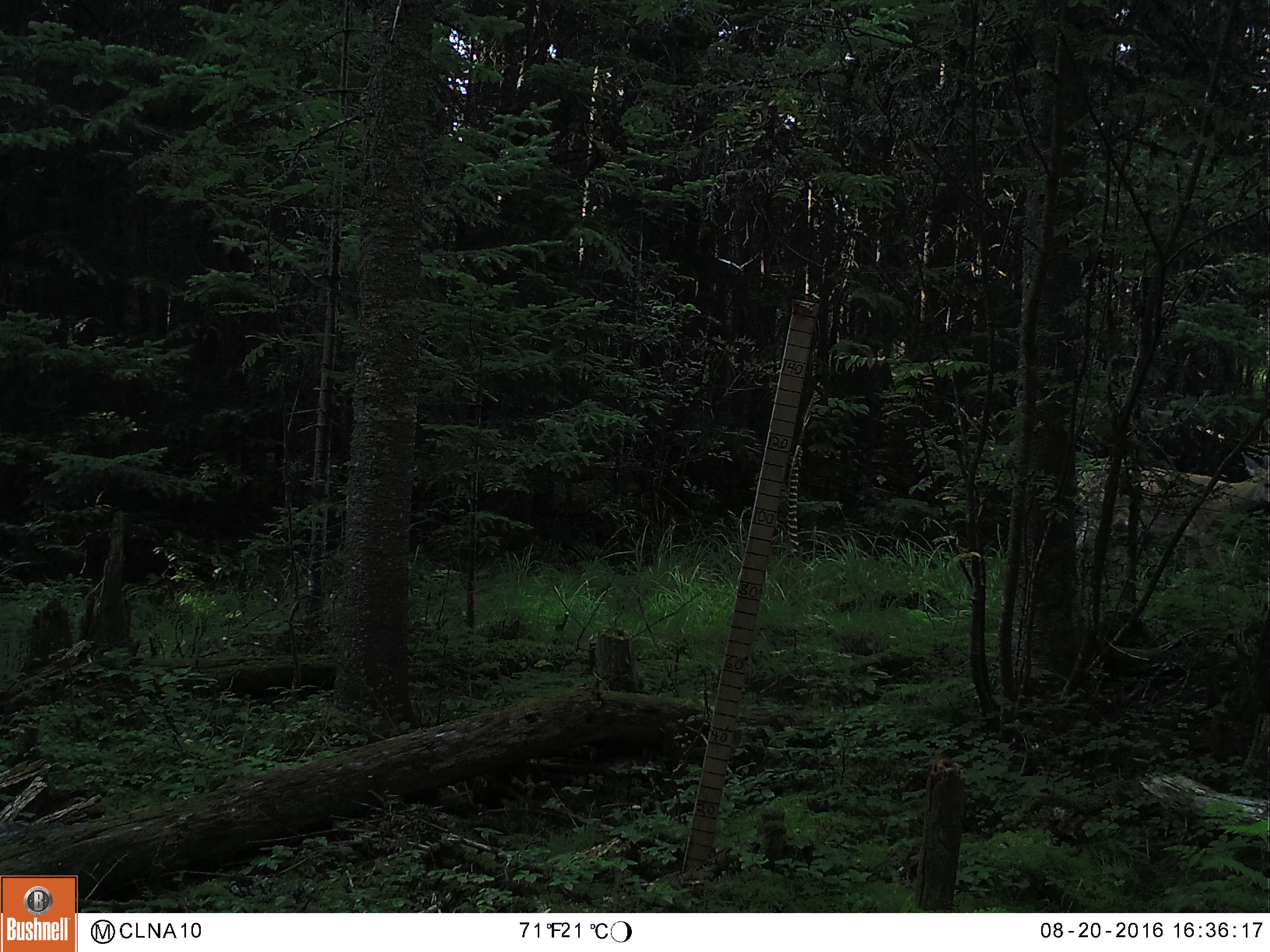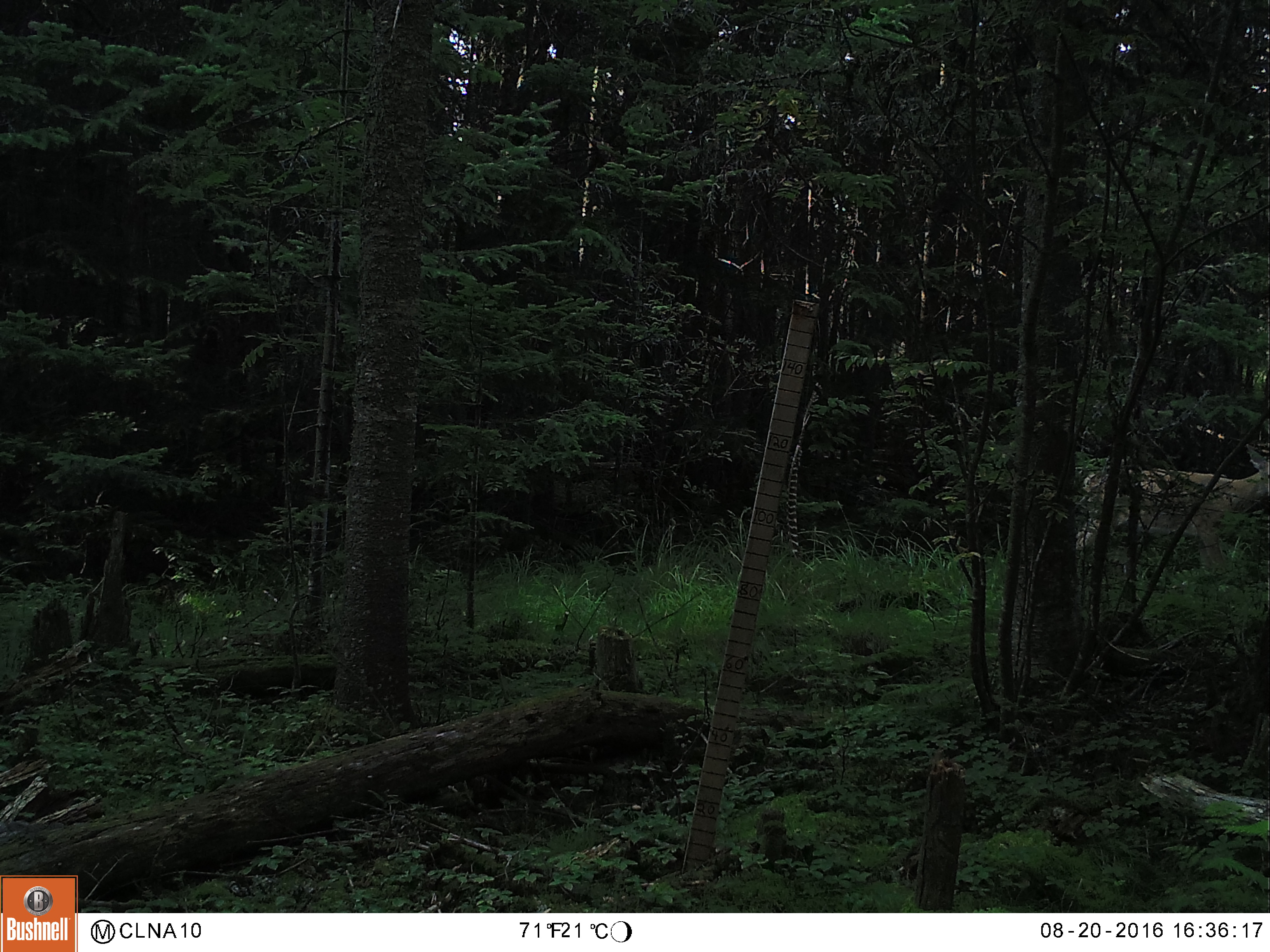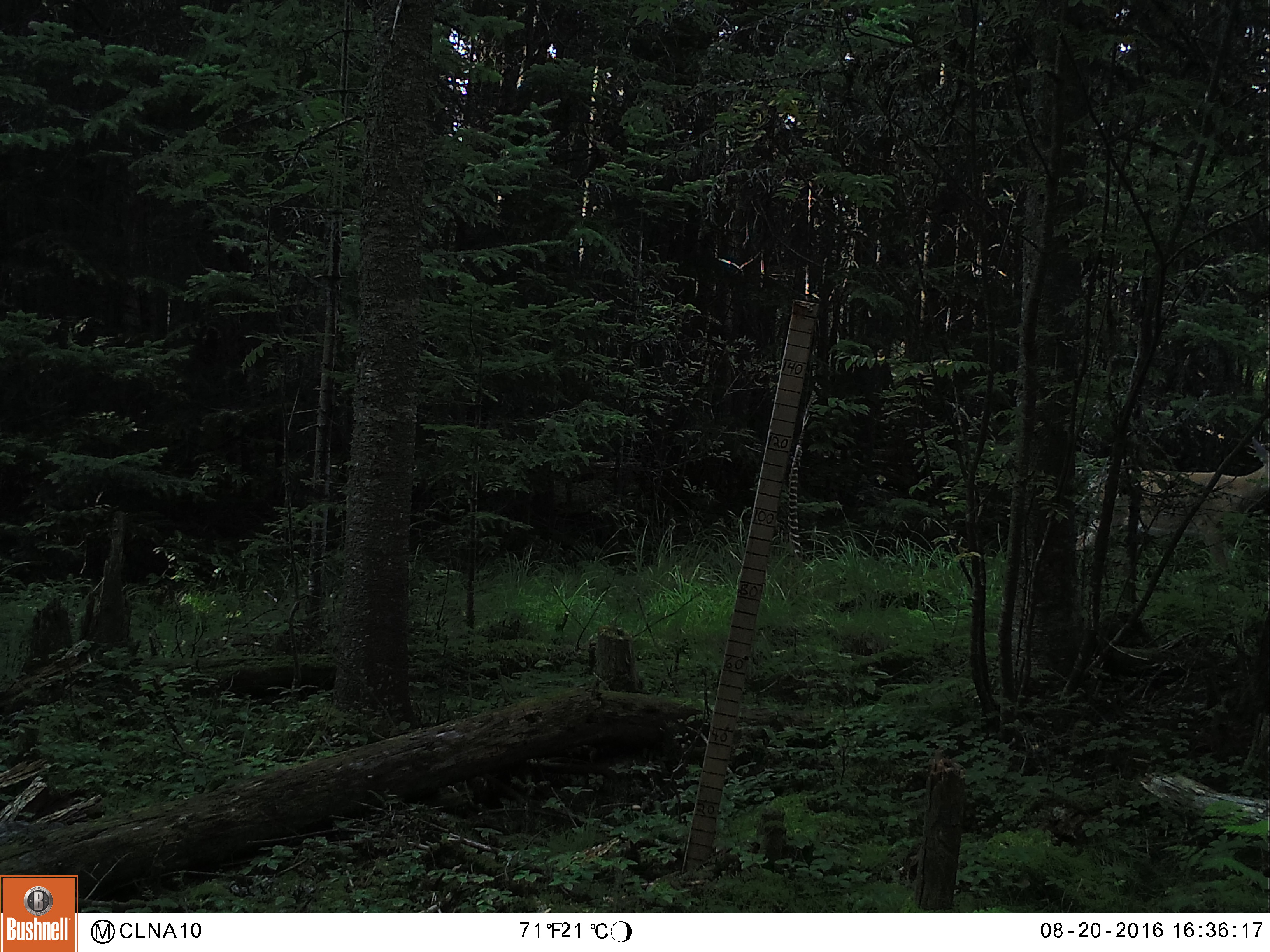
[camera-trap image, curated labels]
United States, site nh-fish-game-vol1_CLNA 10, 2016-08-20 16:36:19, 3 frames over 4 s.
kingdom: Animalia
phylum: Chordata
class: Mammalia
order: Artiodactyla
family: Cervidae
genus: Odocoileus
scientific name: Odocoileus virginianus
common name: white-tailed deer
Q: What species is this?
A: White-tailed deer (Odocoileus virginianus).